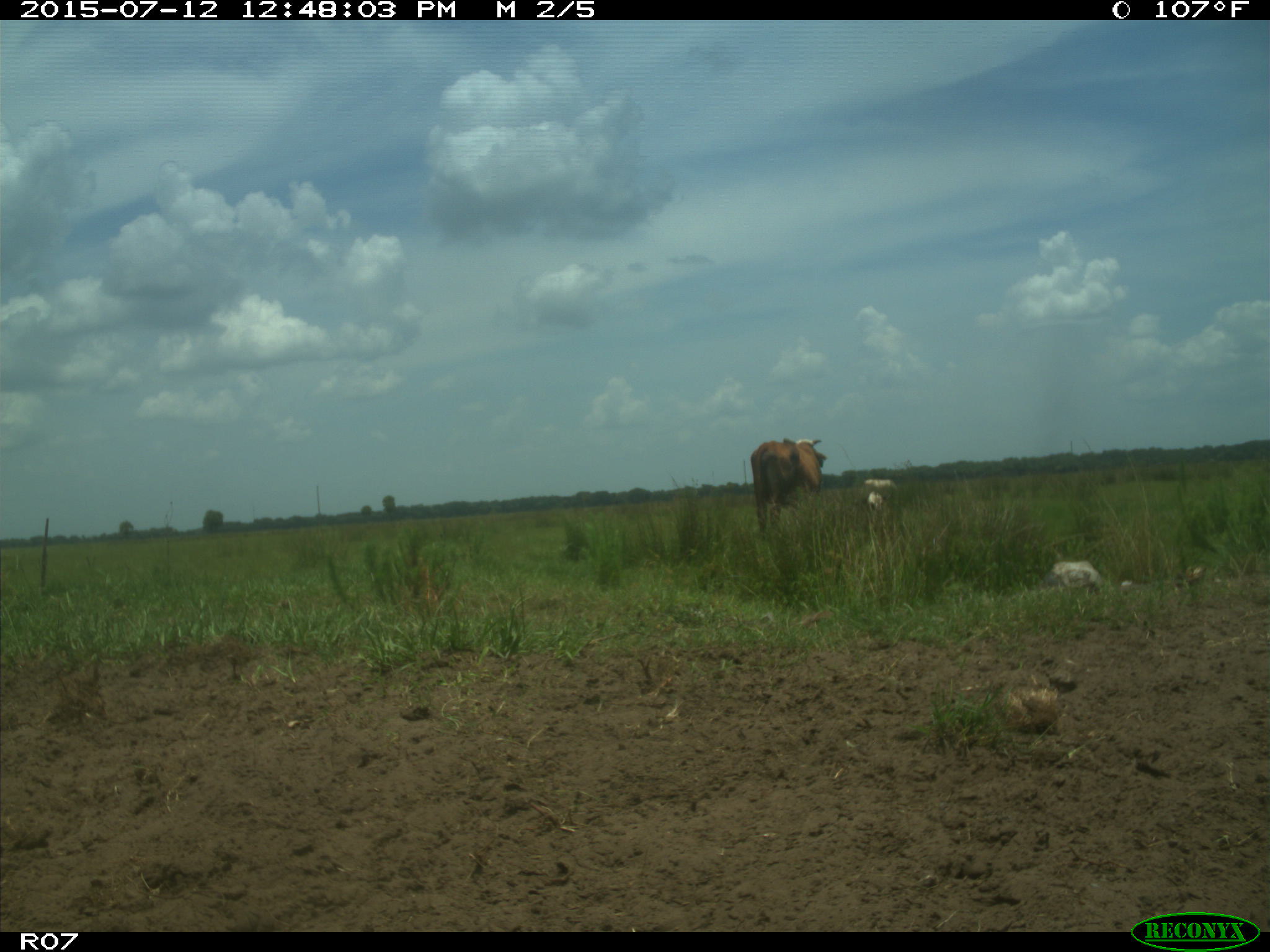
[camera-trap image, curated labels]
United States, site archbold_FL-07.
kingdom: Animalia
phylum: Chordata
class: Mammalia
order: Artiodactyla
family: Bovidae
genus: Bos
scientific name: Bos taurus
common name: domestic cow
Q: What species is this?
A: Bos taurus (domestic cow).